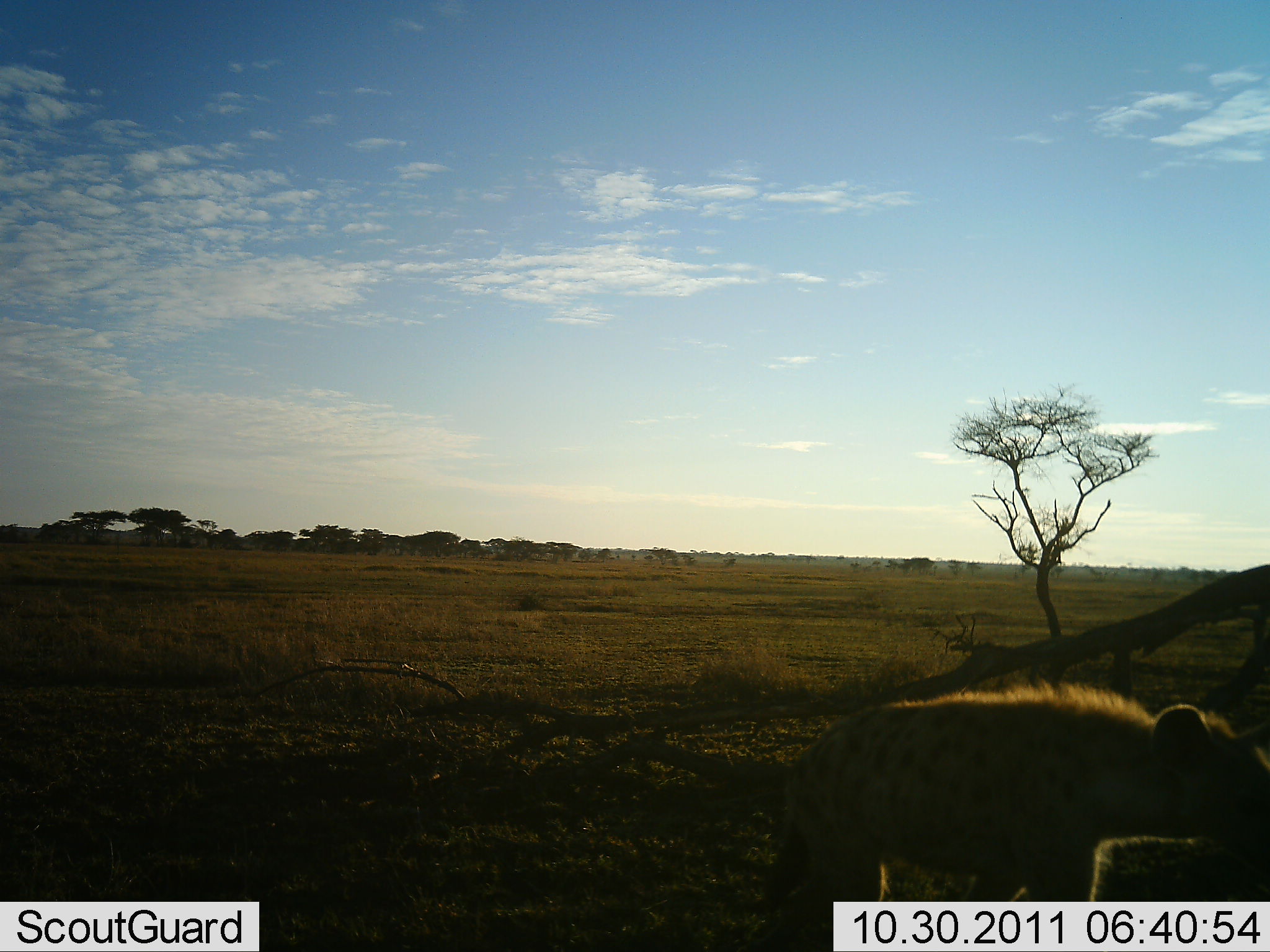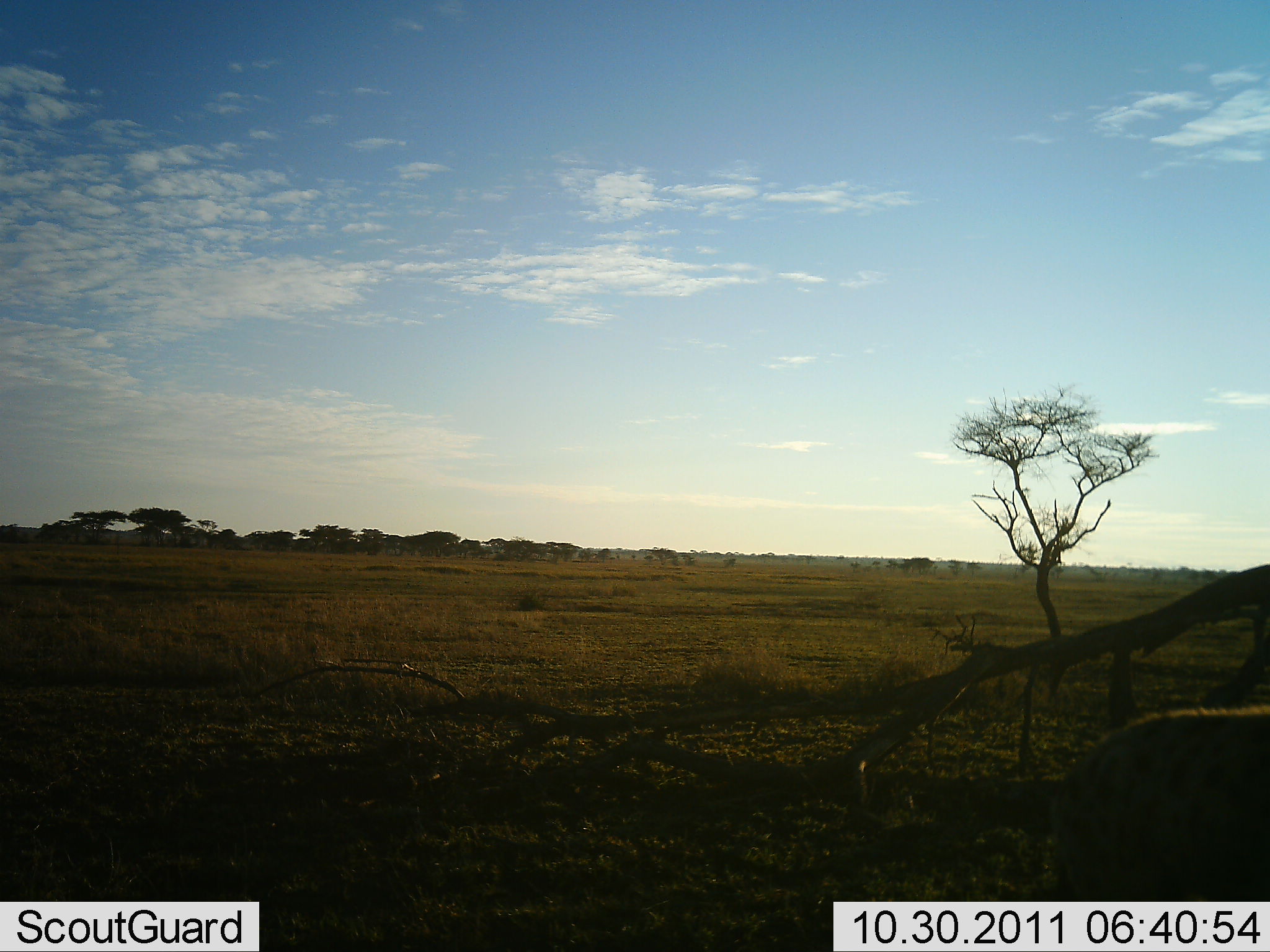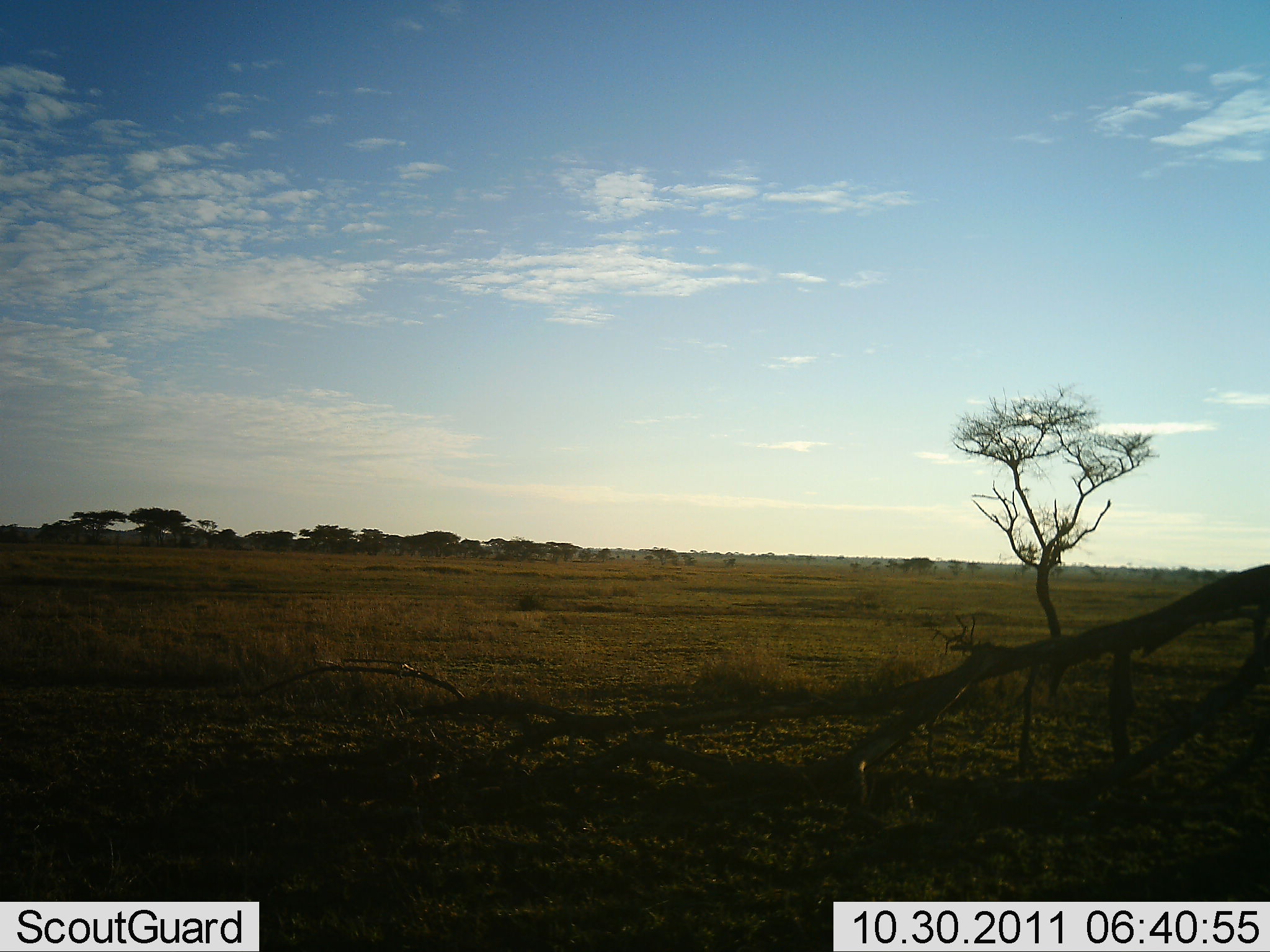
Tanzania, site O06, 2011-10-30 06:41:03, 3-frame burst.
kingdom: Animalia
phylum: Chordata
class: Mammalia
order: Carnivora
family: Hyaenidae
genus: Crocuta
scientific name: Crocuta crocuta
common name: spotted hyena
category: hyenaspotted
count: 1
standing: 7%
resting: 0%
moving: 93%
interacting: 0%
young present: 0%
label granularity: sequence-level